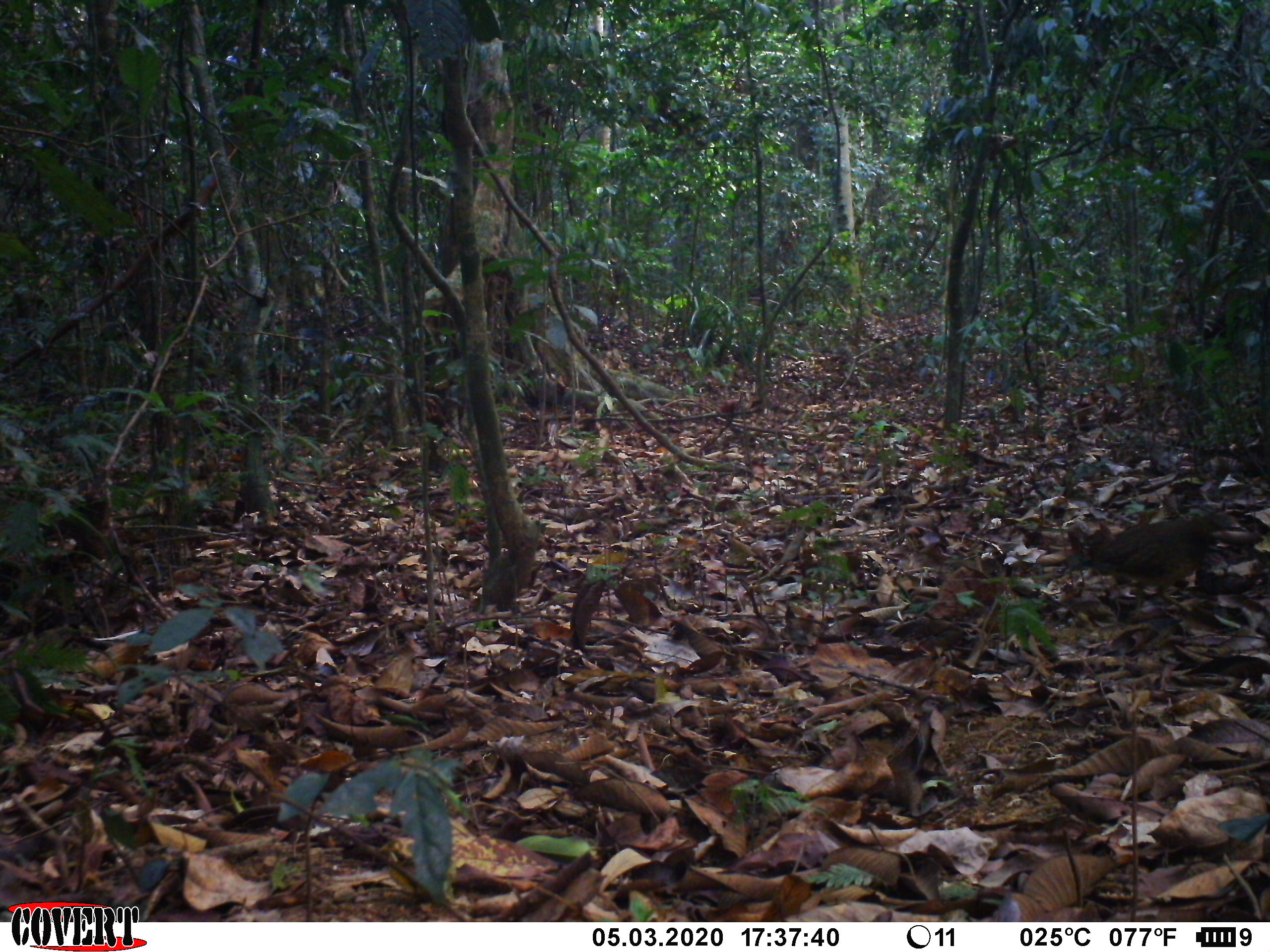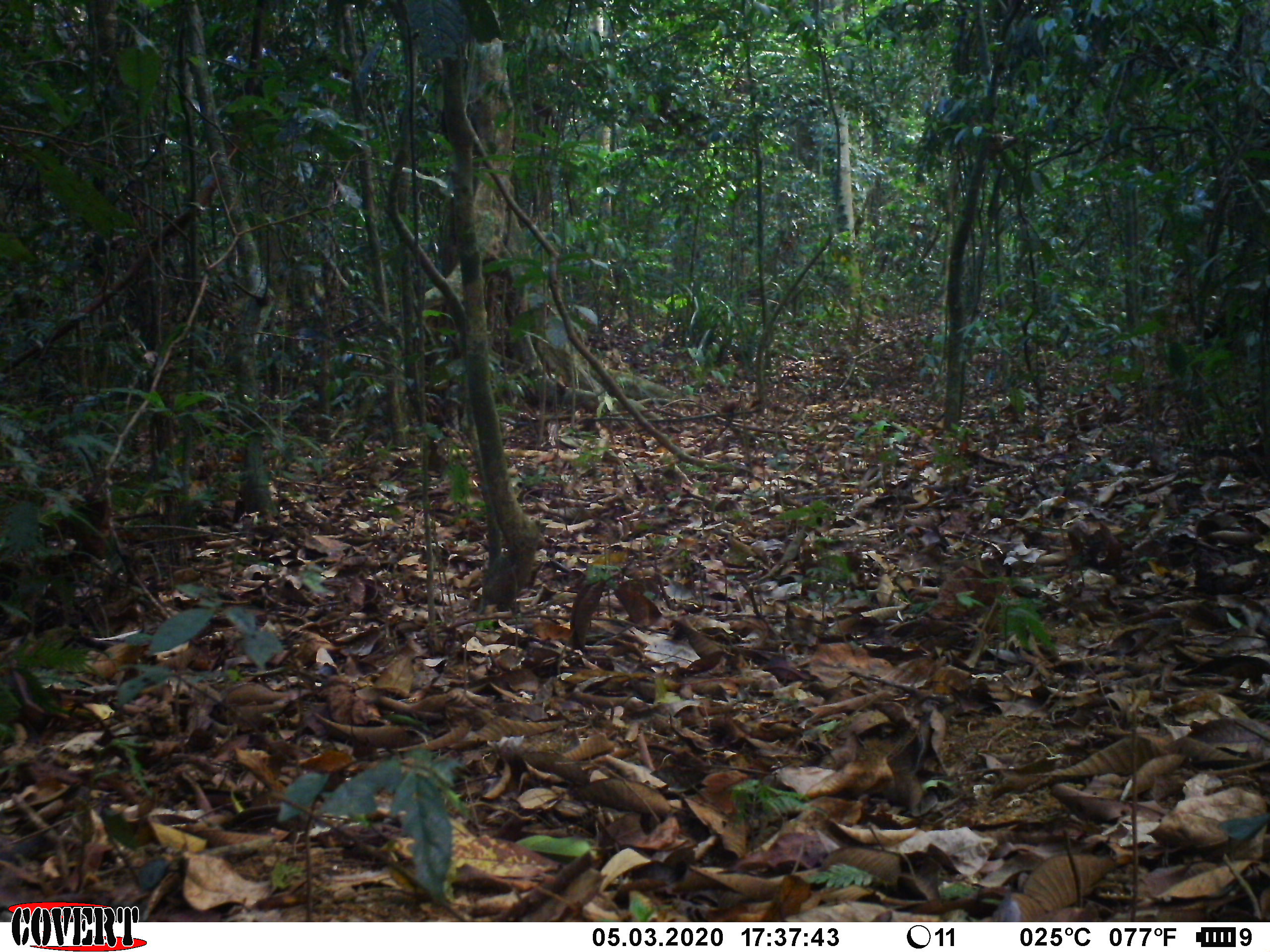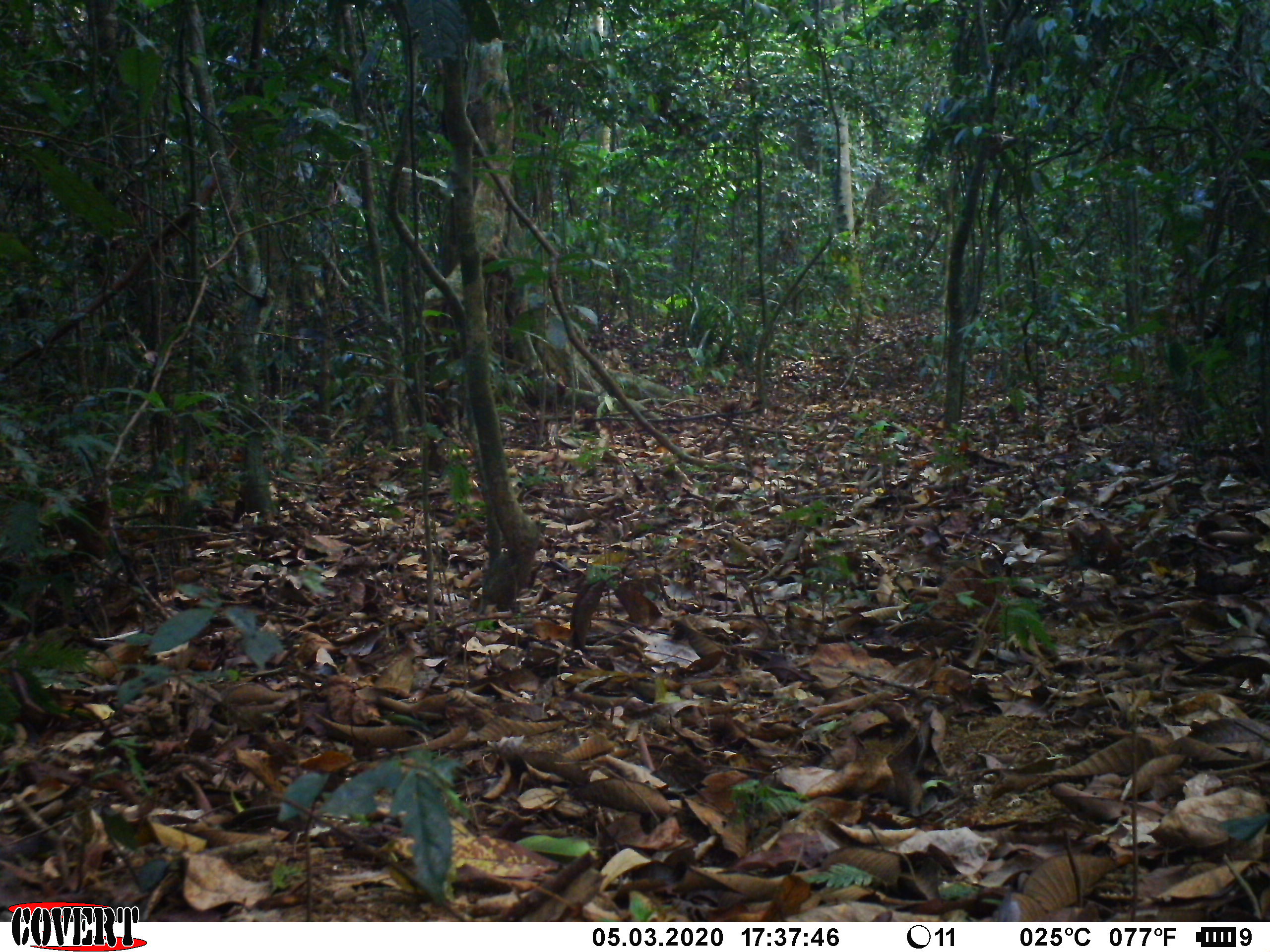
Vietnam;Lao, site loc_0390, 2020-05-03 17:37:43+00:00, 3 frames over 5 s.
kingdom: Animalia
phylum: Chordata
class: Aves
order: Galliformes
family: Phasianidae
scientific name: Phasianidae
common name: partridge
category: unidentified partridge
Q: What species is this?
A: Unidentified partridge (partridge) (Phasianidae).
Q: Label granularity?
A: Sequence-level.